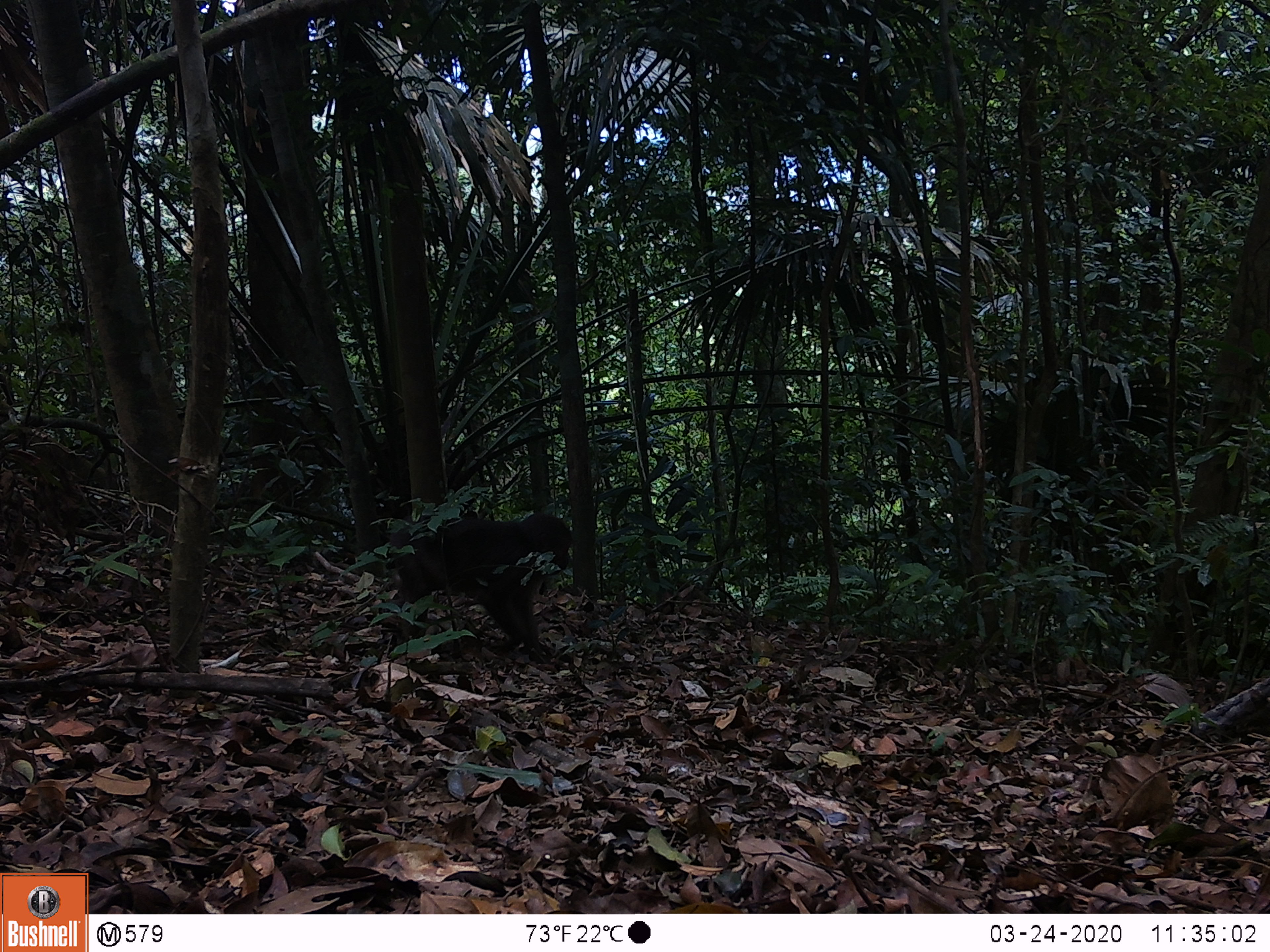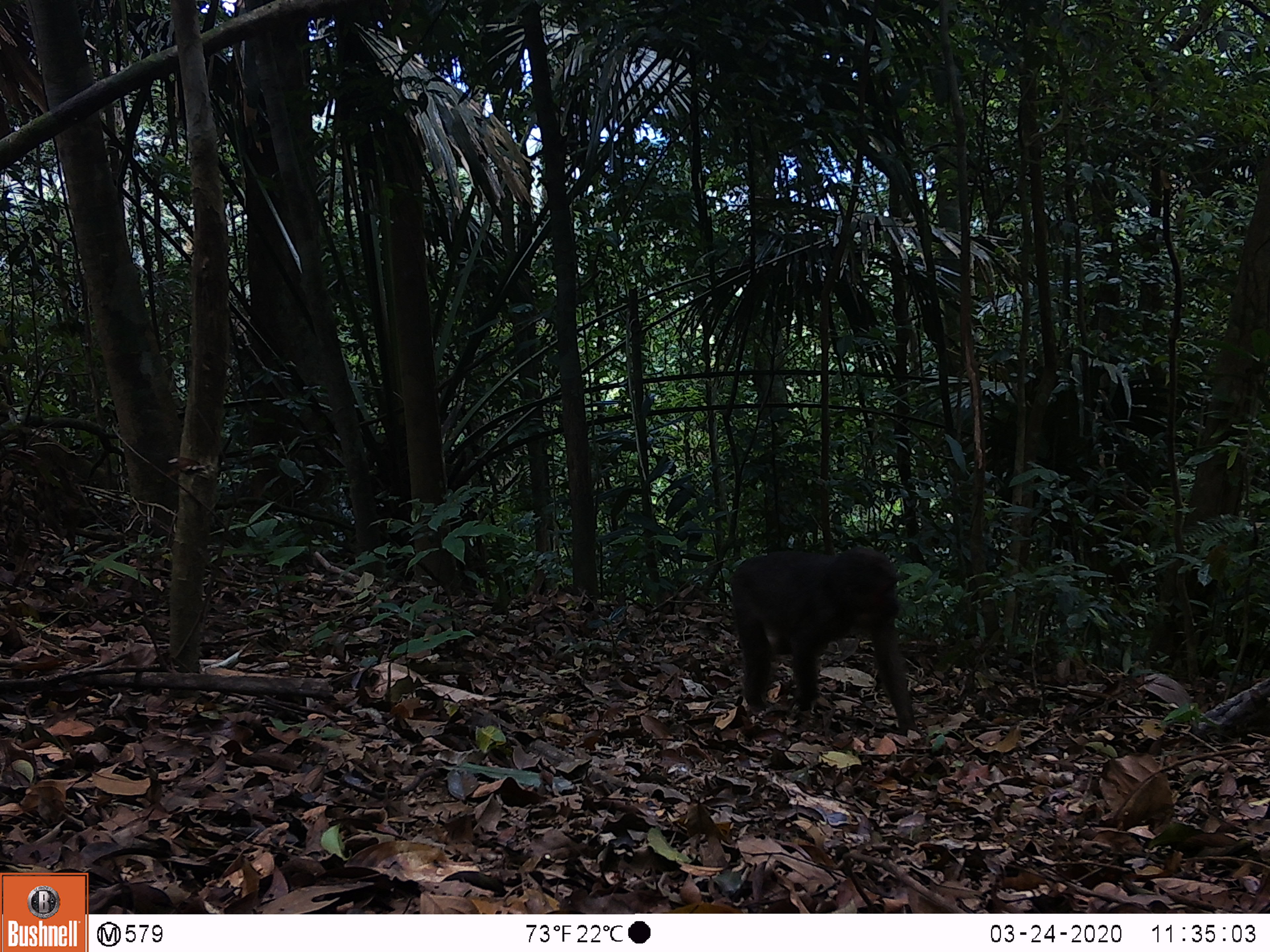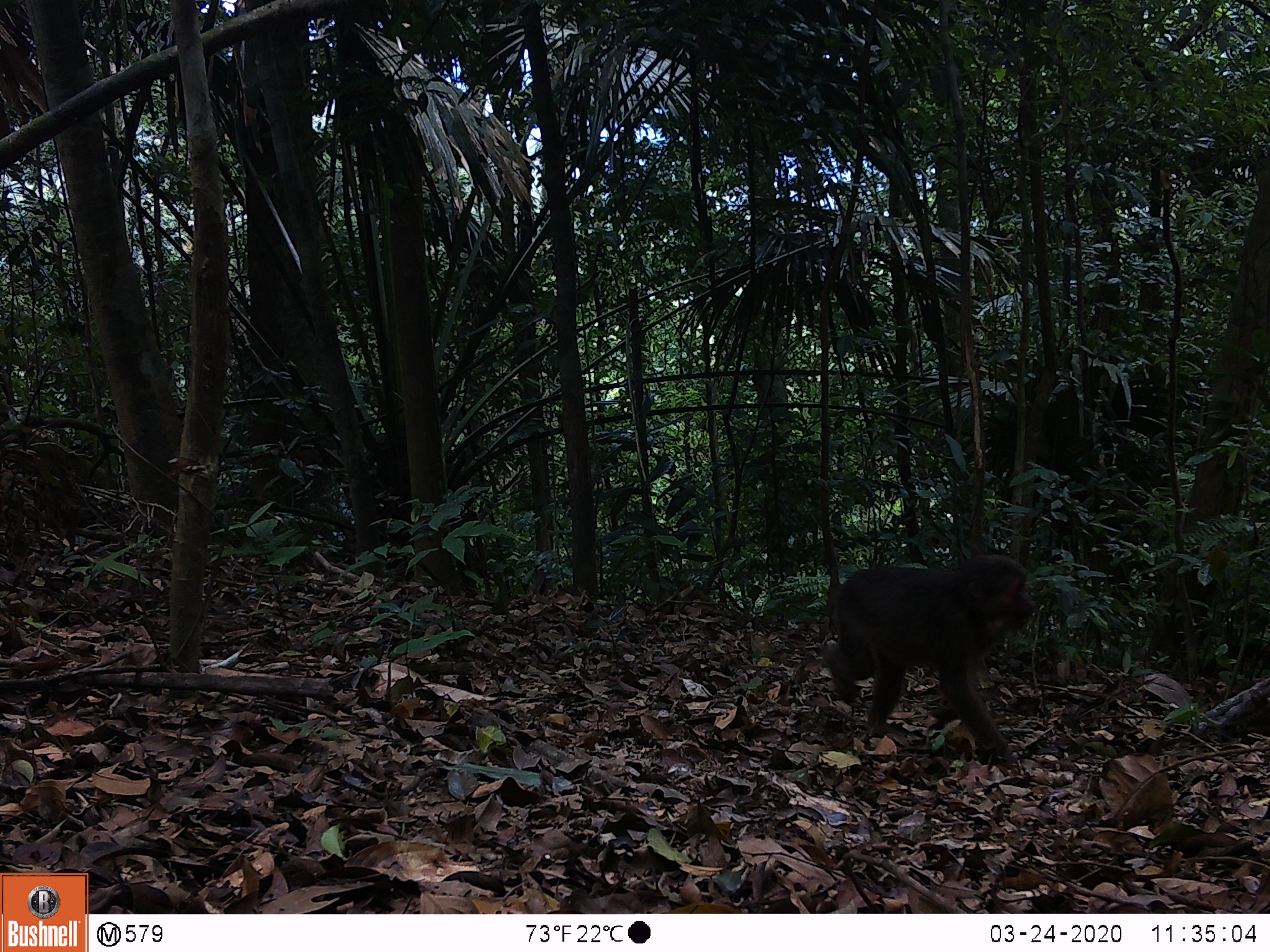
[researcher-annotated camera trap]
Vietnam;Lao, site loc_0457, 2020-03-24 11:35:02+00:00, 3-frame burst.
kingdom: Animalia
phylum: Chordata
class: Mammalia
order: Primates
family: Cercopithecidae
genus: Macaca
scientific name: Macaca arctoides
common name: stump-tailed macaque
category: stump tailed macaque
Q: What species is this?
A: Stump tailed macaque (stump-tailed macaque) (Macaca arctoides).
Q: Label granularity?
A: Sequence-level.